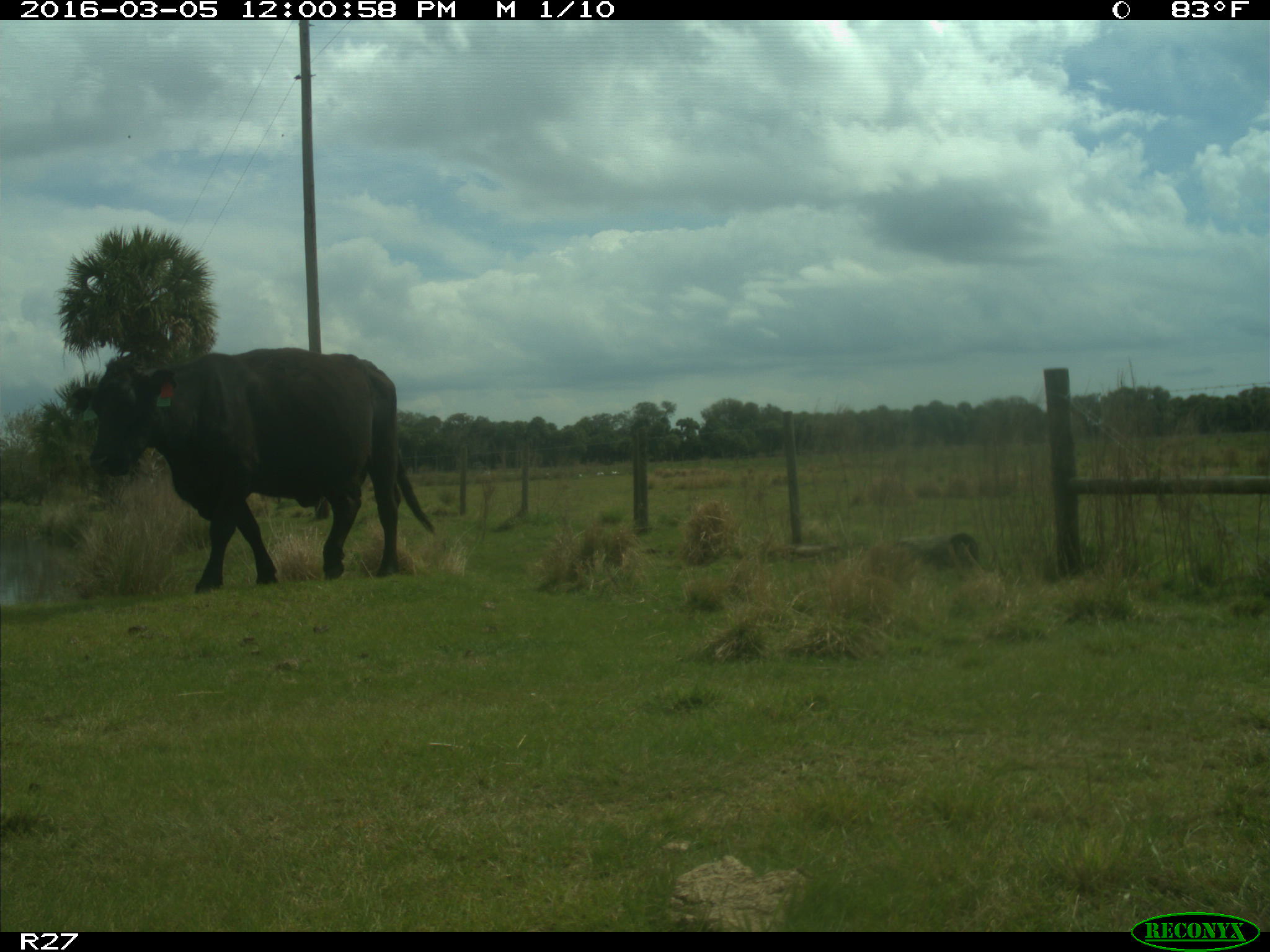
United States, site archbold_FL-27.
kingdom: Animalia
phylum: Chordata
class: Mammalia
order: Artiodactyla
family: Bovidae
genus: Bos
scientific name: Bos taurus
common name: domestic cow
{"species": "Bos taurus (domestic cow)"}